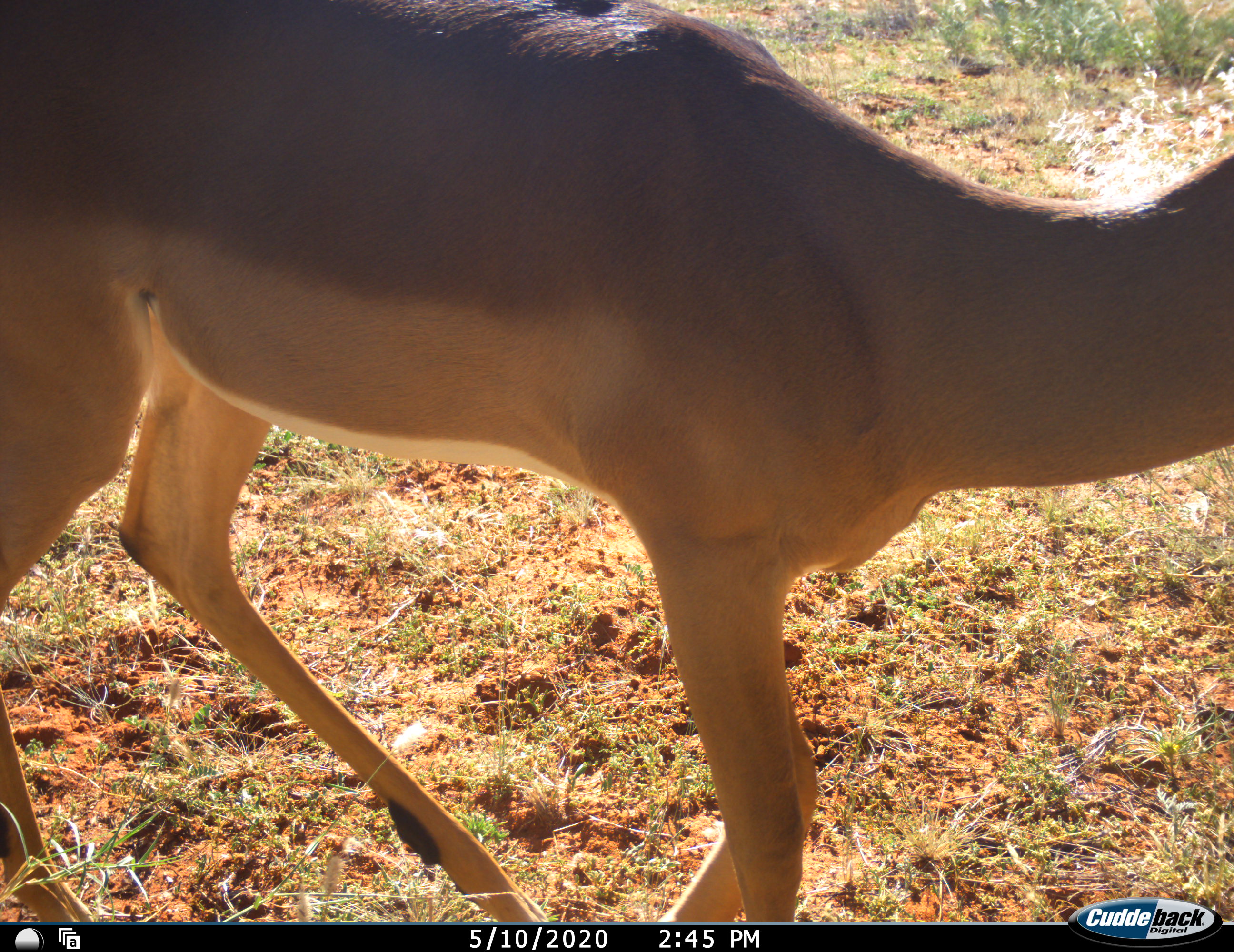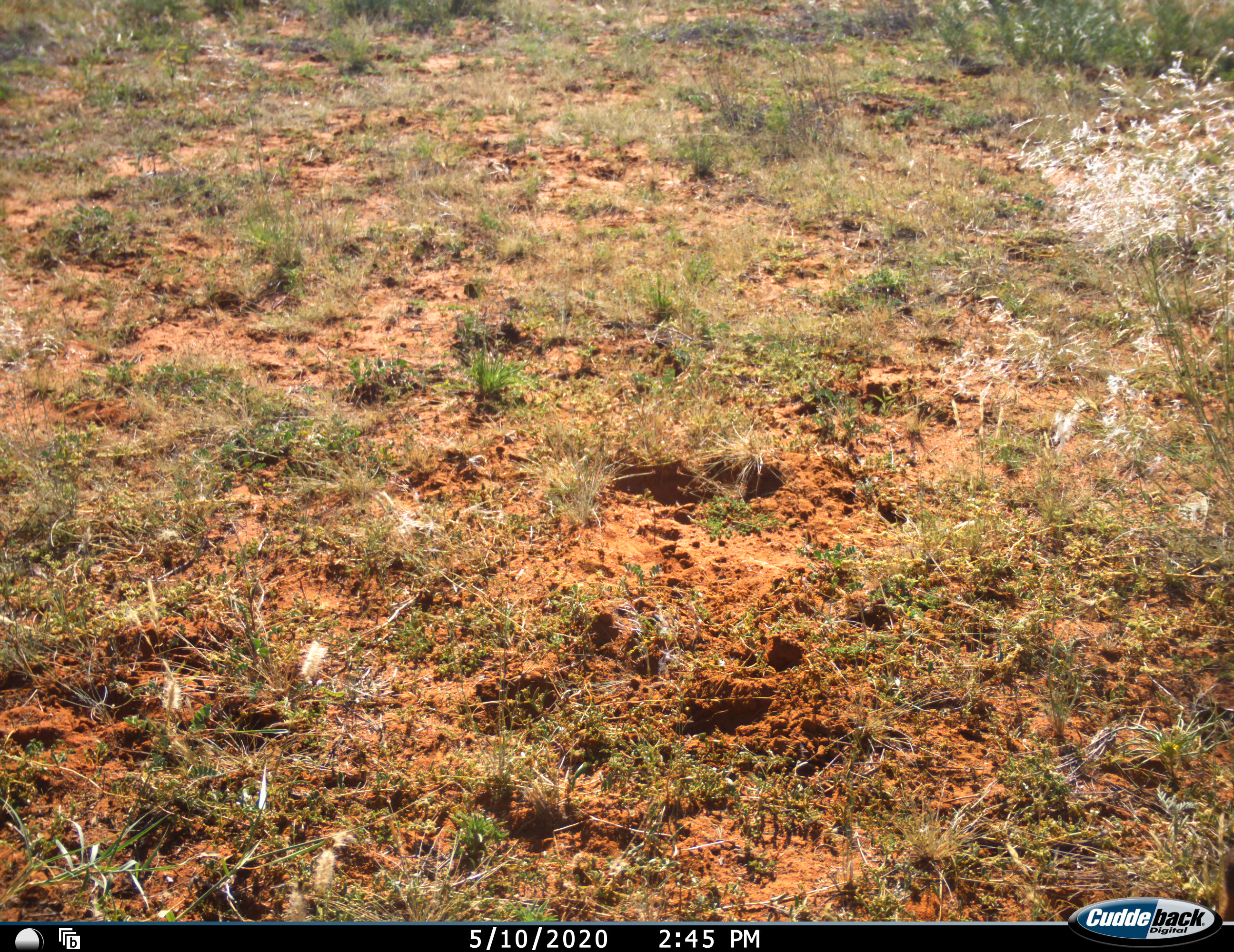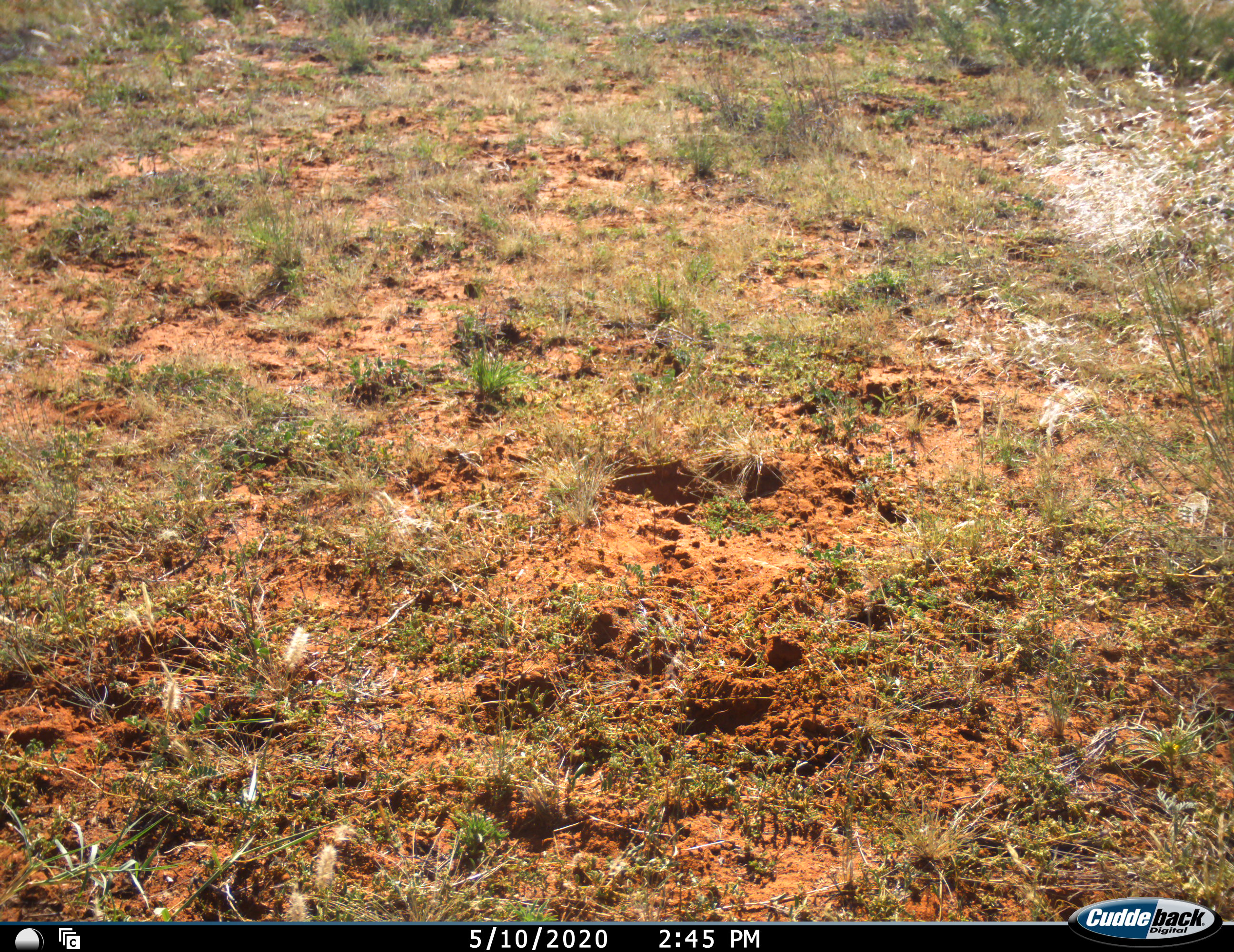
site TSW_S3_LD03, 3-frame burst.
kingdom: Animalia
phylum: Chordata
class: Mammalia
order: Artiodactyla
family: Bovidae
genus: Aepyceros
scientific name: Aepyceros melampus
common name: impala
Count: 1.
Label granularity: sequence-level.